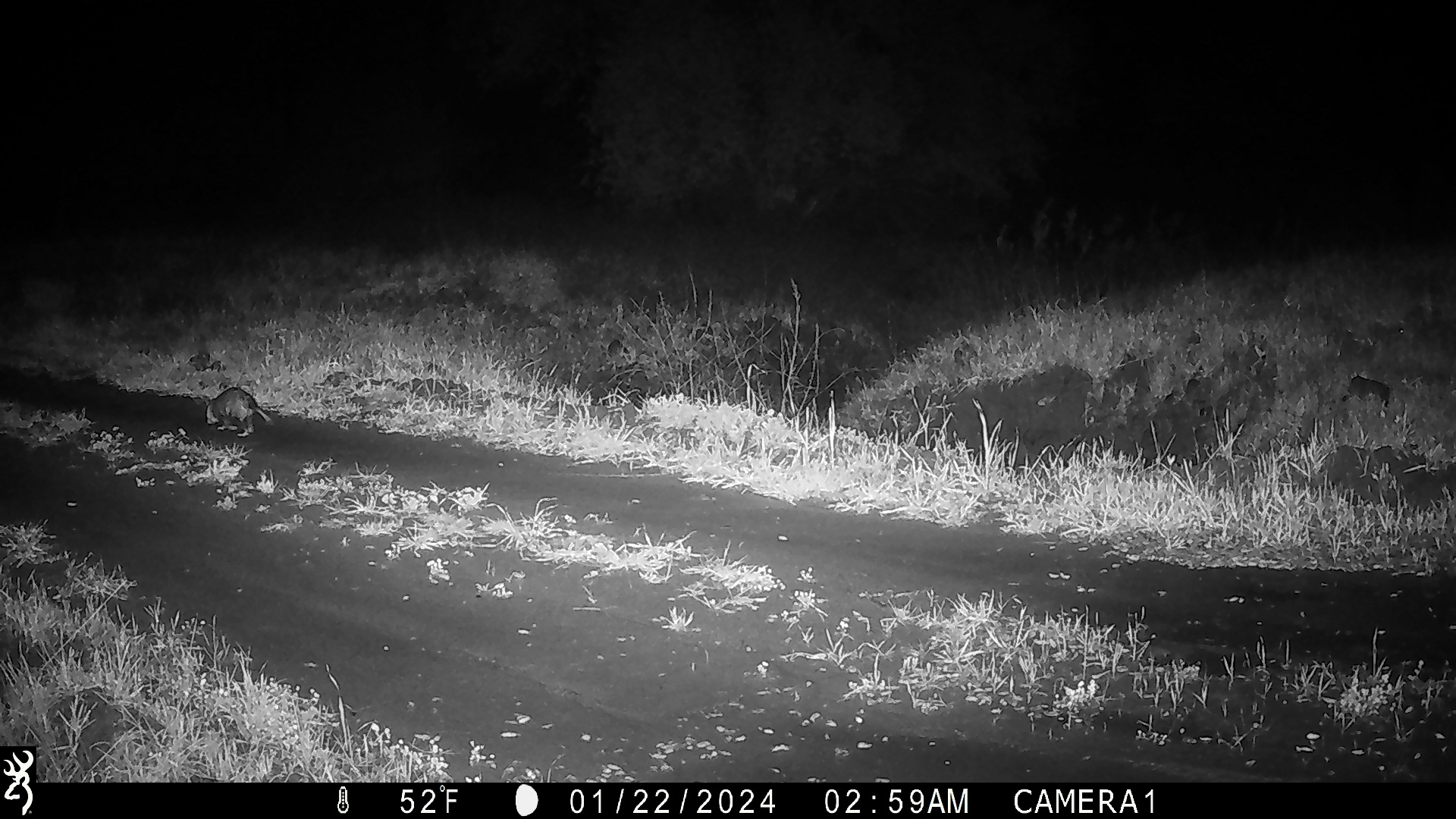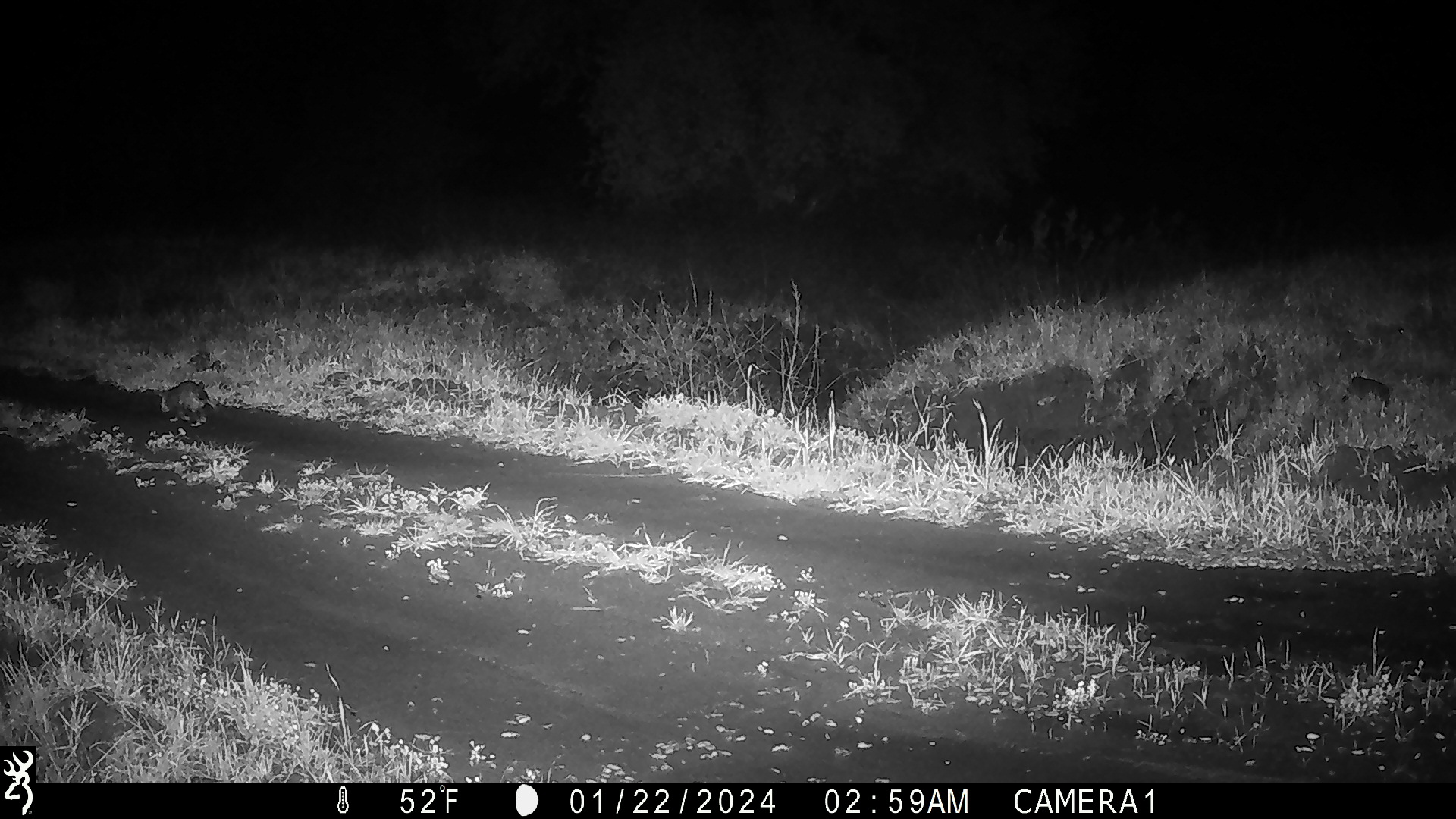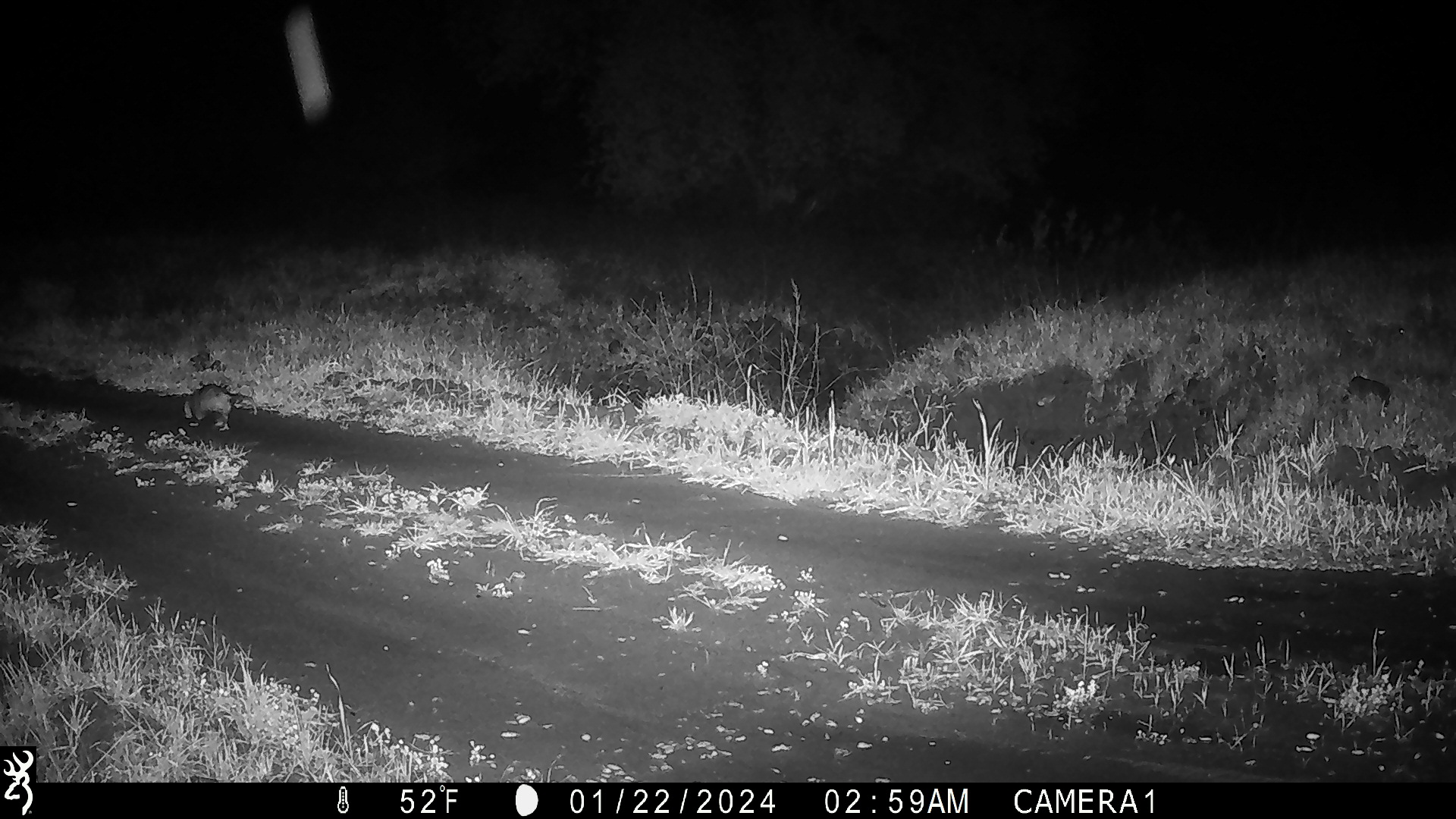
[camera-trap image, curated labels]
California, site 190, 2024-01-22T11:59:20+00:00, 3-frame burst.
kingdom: Animalia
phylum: Chordata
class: Mammalia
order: Didelphimorphia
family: Didelphidae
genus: Didelphis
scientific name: Didelphis virginiana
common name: virginia opossum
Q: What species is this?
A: Virginia opossum (Didelphis virginiana).